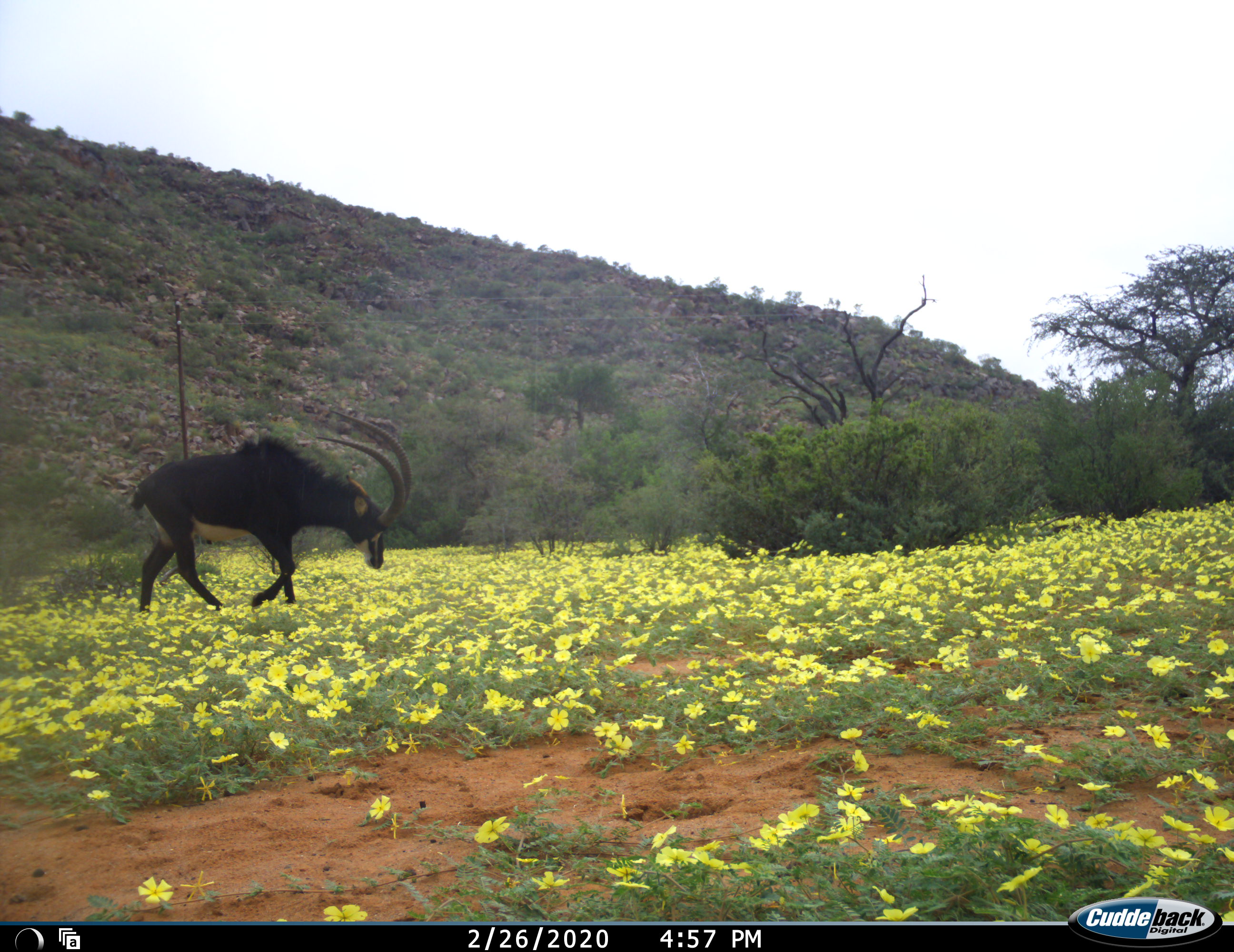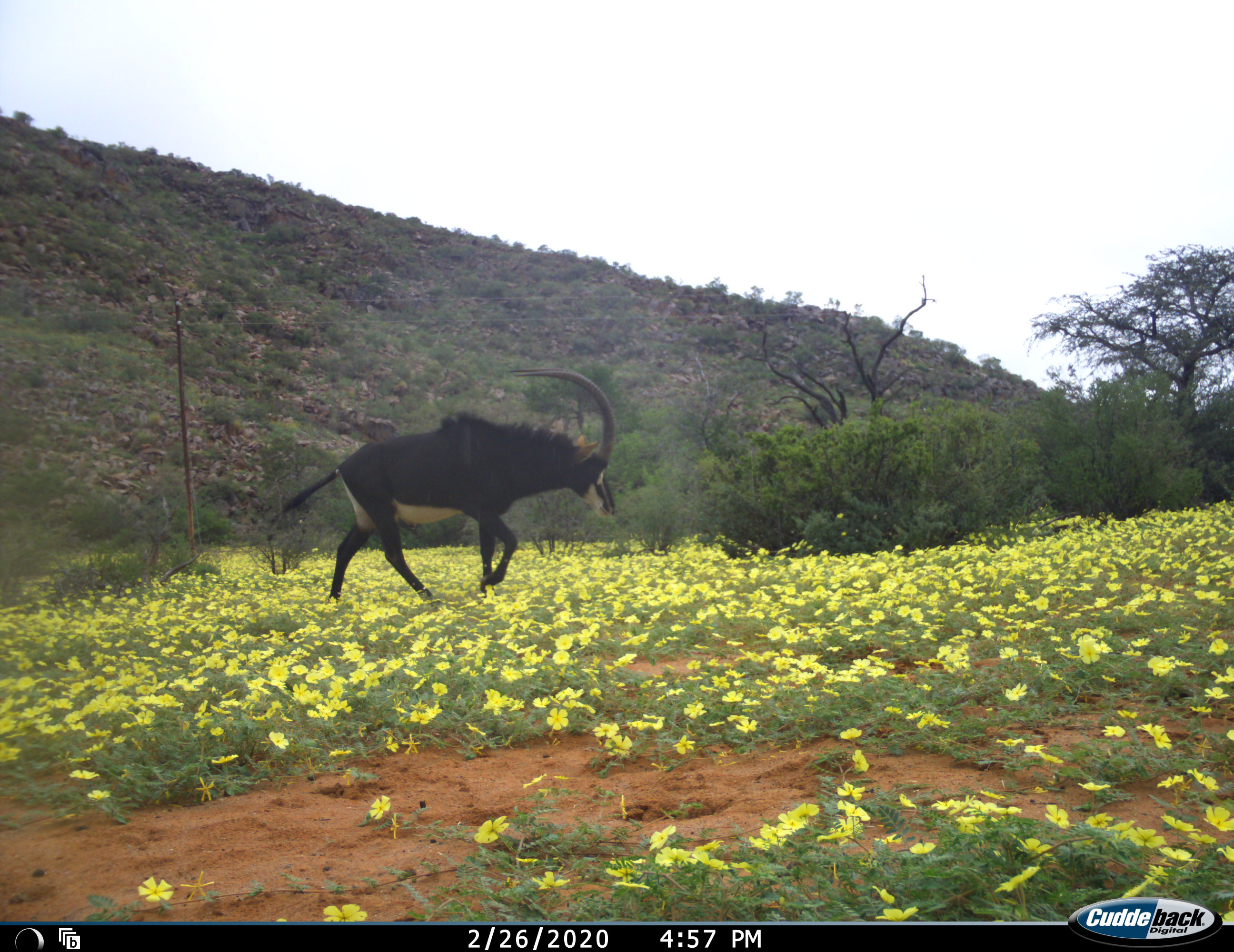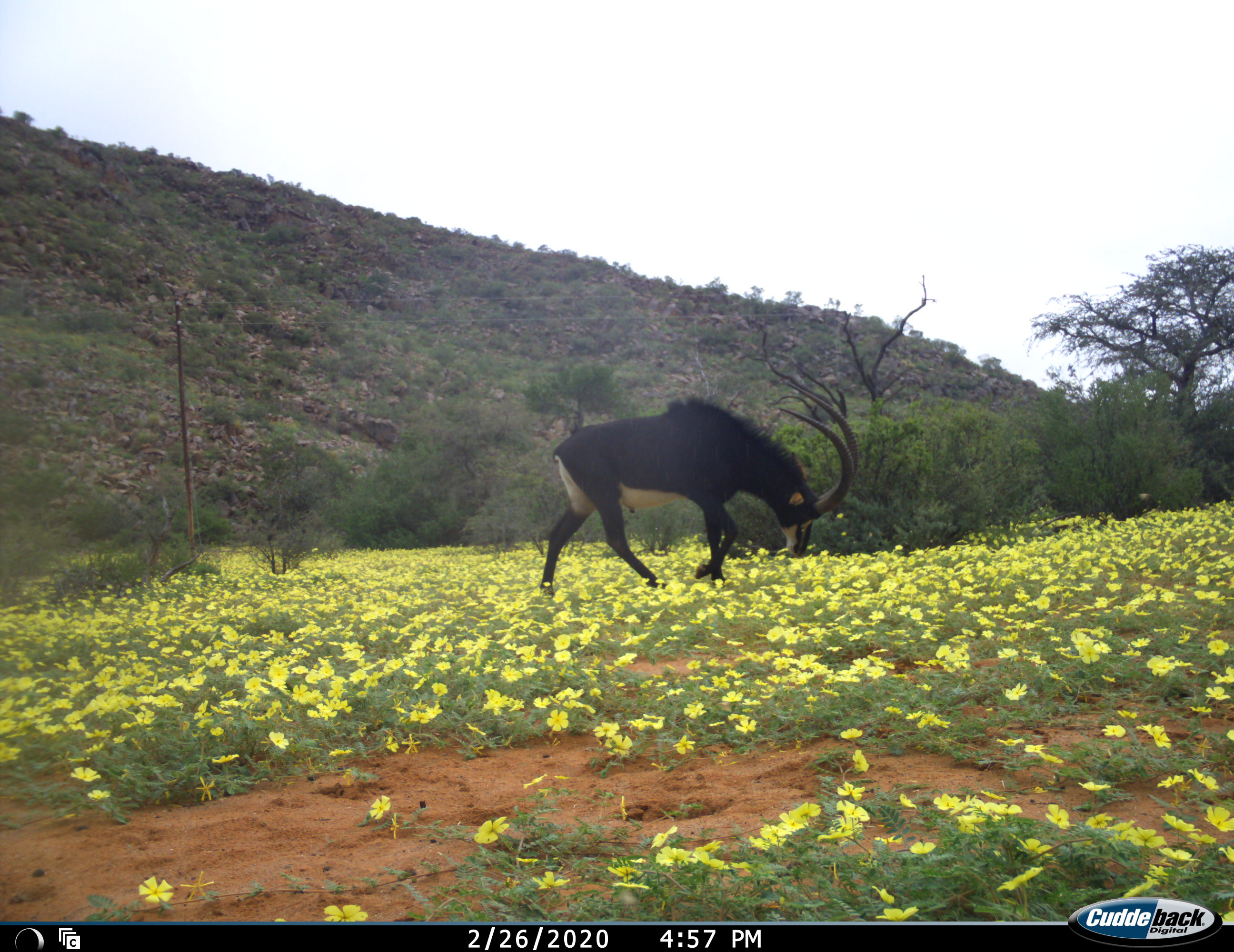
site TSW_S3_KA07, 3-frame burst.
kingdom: Animalia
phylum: Chordata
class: Mammalia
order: Artiodactyla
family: Bovidae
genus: Hippotragus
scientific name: Hippotragus niger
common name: sable antelope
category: sable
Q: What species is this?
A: Sable (sable antelope) (Hippotragus niger).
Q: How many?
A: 1.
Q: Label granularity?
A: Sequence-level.